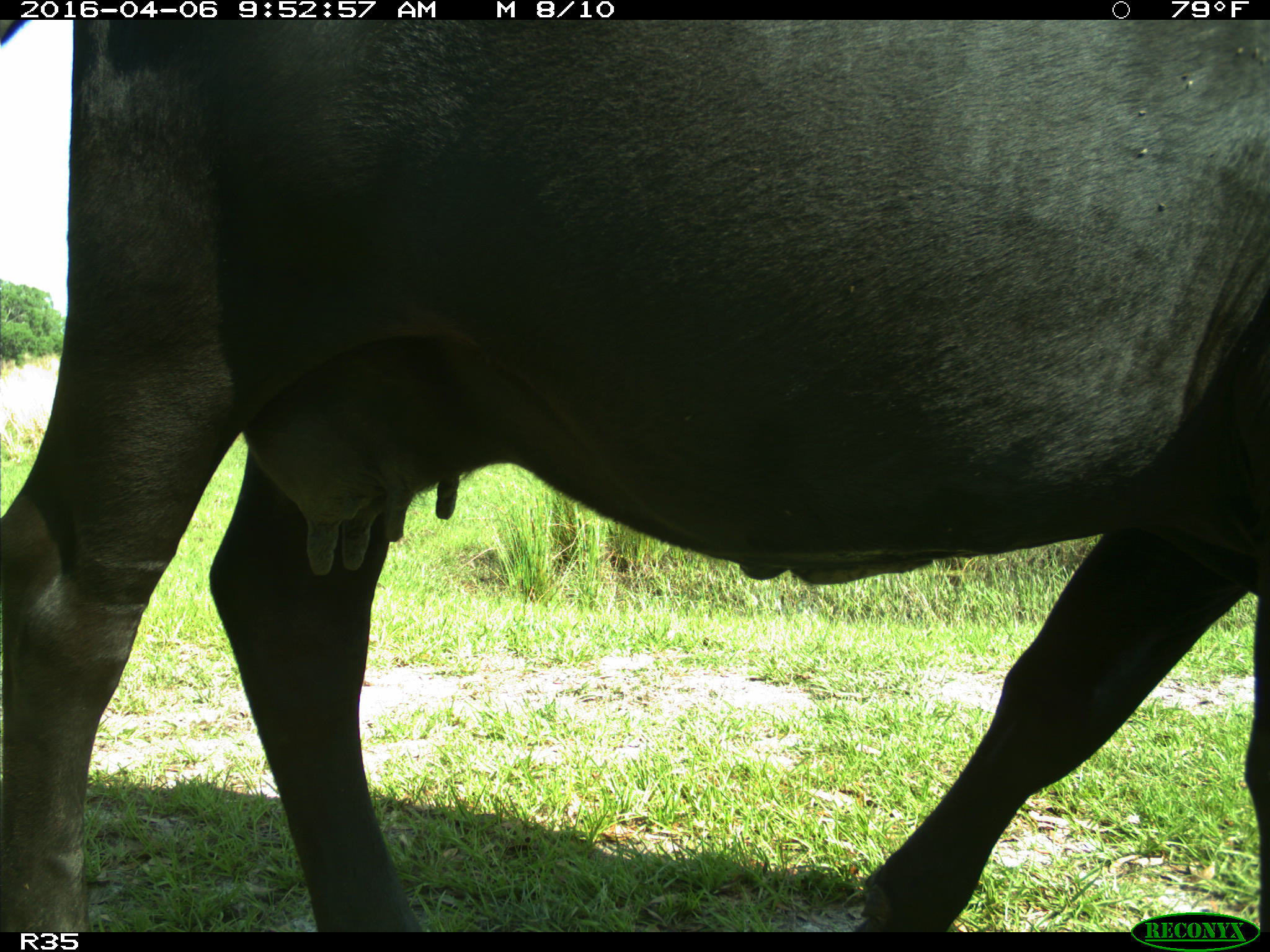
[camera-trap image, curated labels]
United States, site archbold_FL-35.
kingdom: Animalia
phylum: Chordata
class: Mammalia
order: Artiodactyla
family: Bovidae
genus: Bos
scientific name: Bos taurus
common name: domestic cow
Bos taurus (domestic cow).